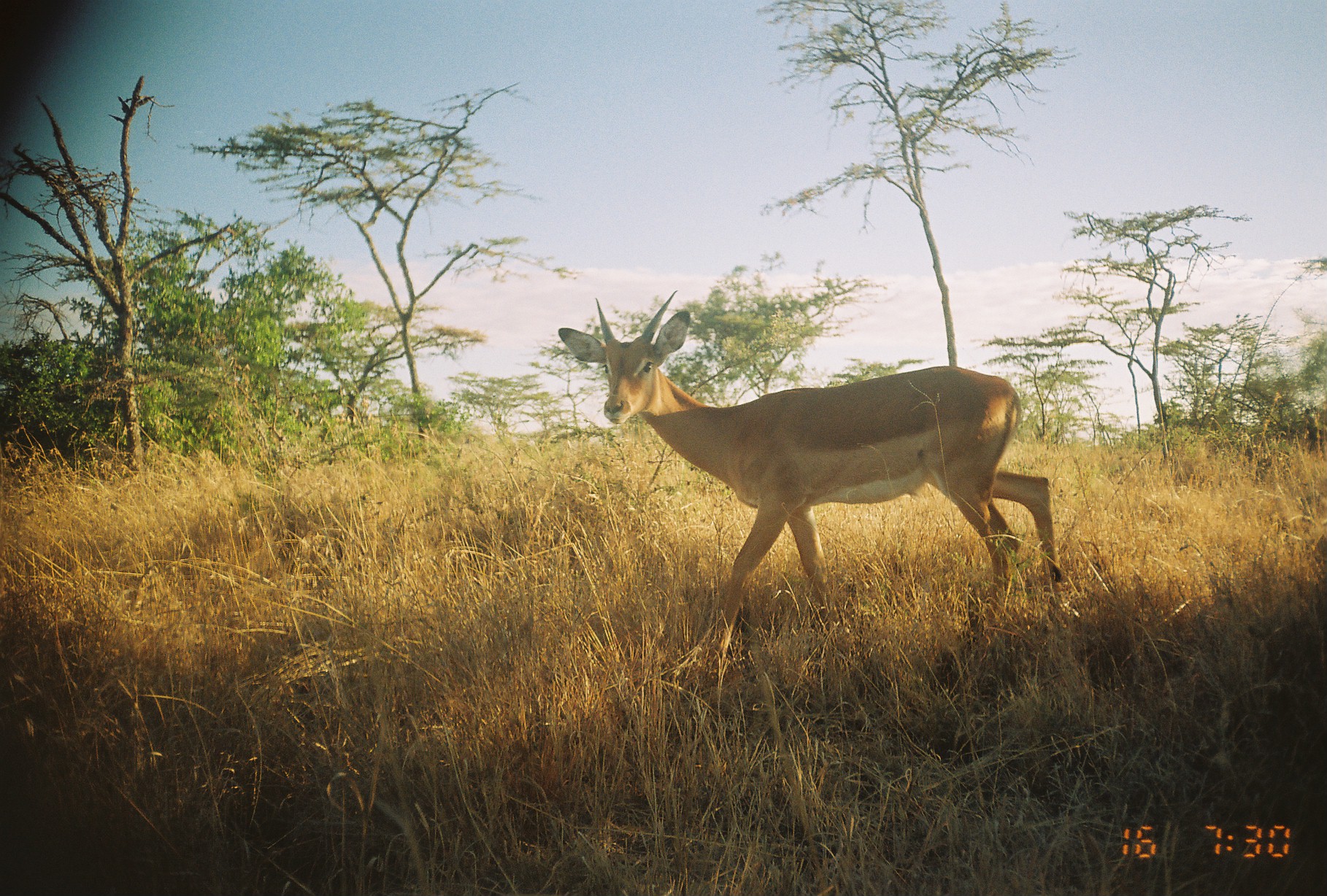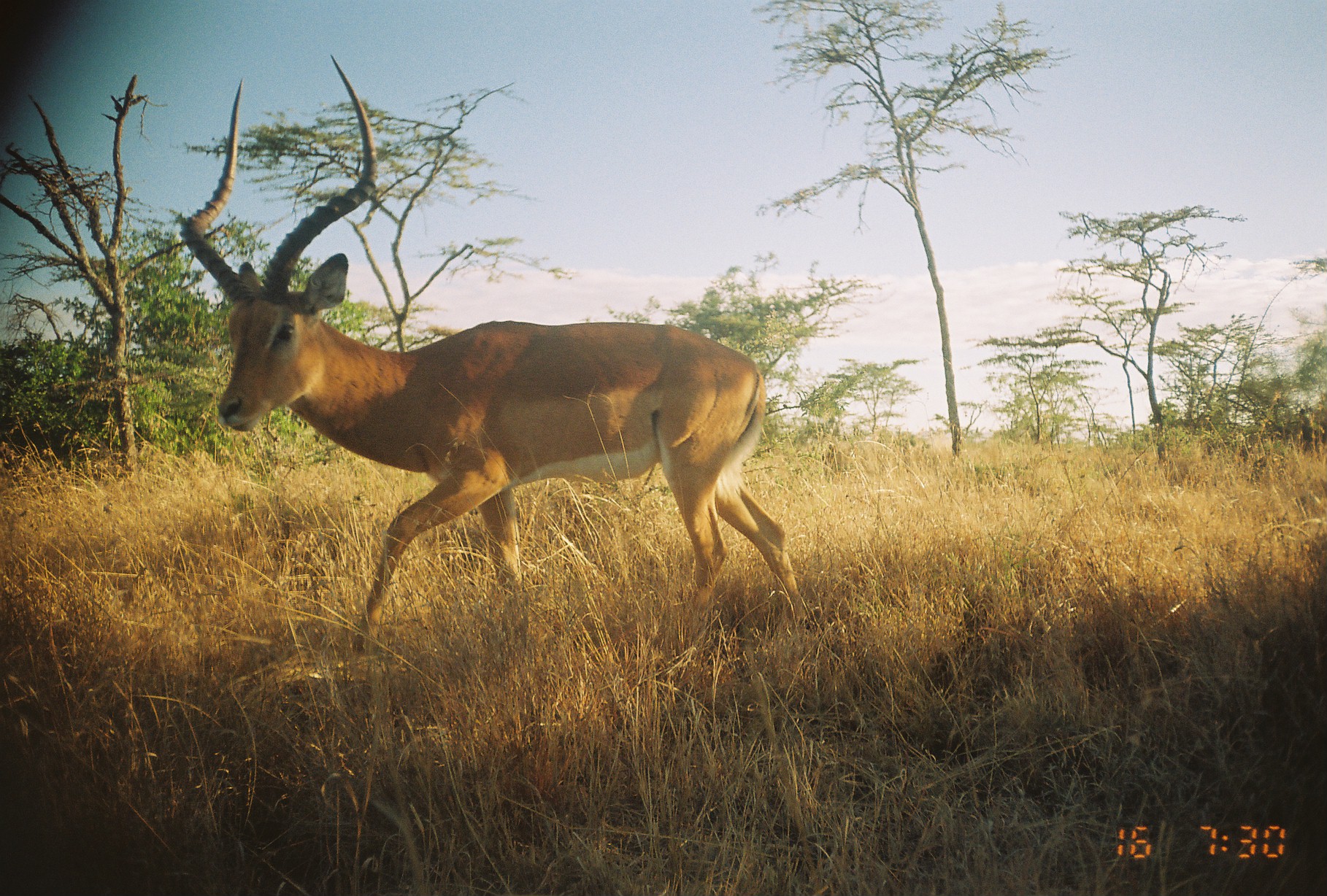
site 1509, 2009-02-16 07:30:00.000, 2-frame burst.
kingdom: Animalia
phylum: Chordata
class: Mammalia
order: Artiodactyla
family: Bovidae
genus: Aepyceros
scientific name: Aepyceros melampus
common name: impala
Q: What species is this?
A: Aepyceros melampus (impala).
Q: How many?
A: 1.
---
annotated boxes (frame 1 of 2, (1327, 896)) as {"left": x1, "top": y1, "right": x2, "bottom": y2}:
aepyceros melampus: {"left": 556, "top": 287, "right": 1065, "bottom": 610}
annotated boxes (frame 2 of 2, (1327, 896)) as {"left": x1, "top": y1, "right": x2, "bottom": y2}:
aepyceros melampus: {"left": 172, "top": 48, "right": 815, "bottom": 647}